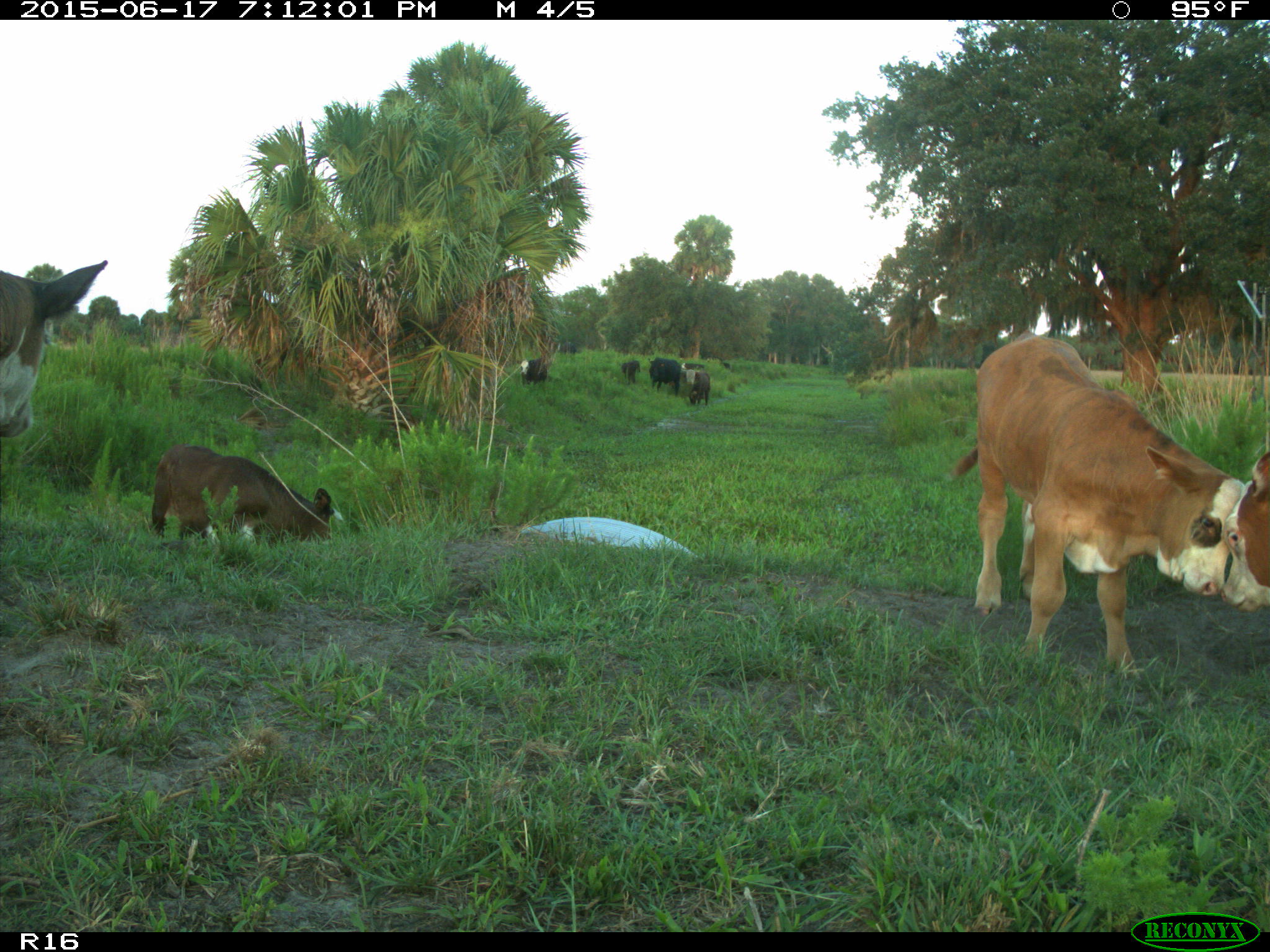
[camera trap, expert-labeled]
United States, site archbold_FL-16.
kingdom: Animalia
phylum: Chordata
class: Mammalia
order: Artiodactyla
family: Bovidae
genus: Bos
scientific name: Bos taurus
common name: domestic cow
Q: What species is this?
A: Bos taurus (domestic cow).